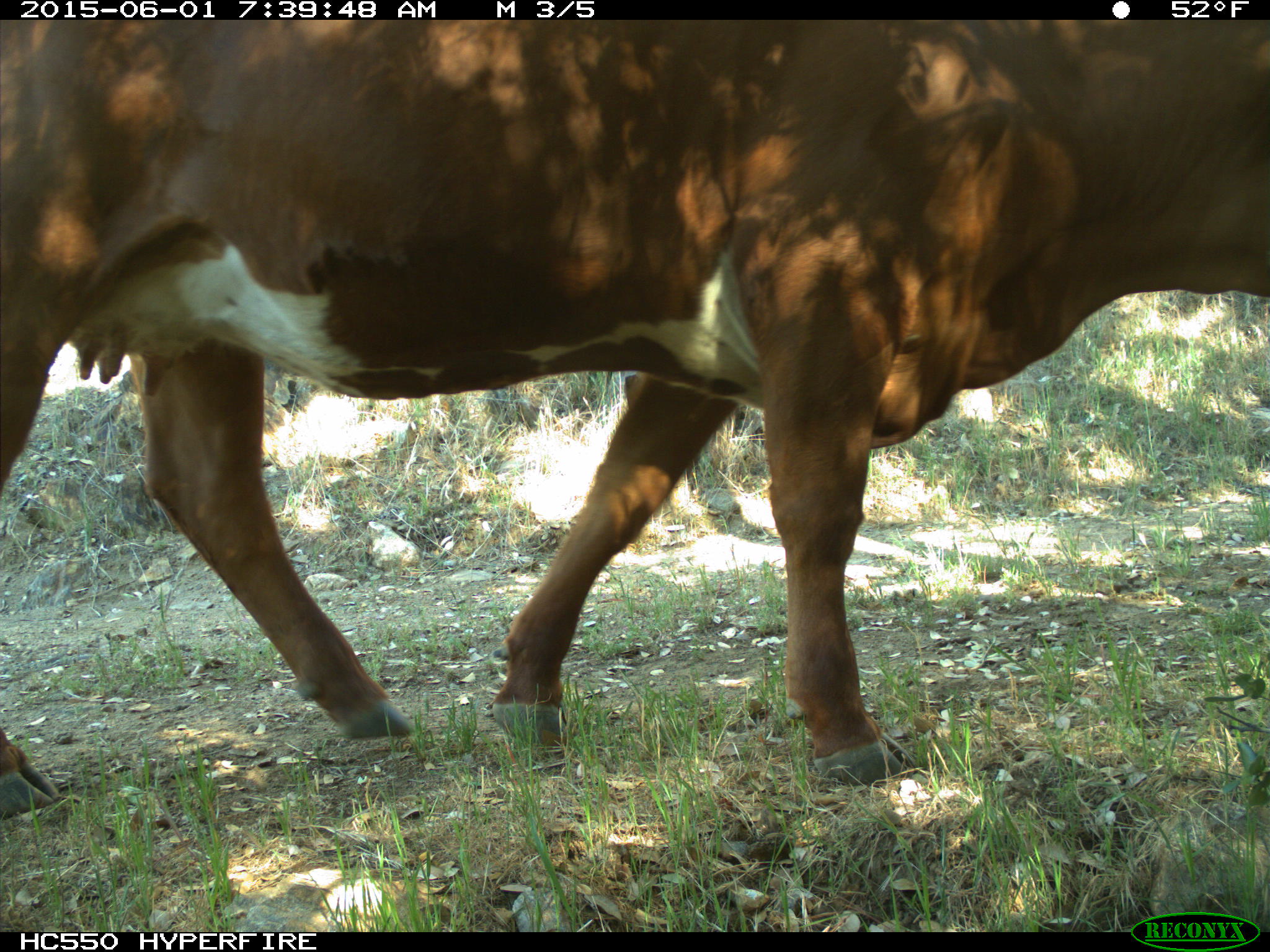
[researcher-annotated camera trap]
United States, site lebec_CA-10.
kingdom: Animalia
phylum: Chordata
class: Mammalia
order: Artiodactyla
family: Bovidae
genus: Bos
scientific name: Bos taurus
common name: domestic cow